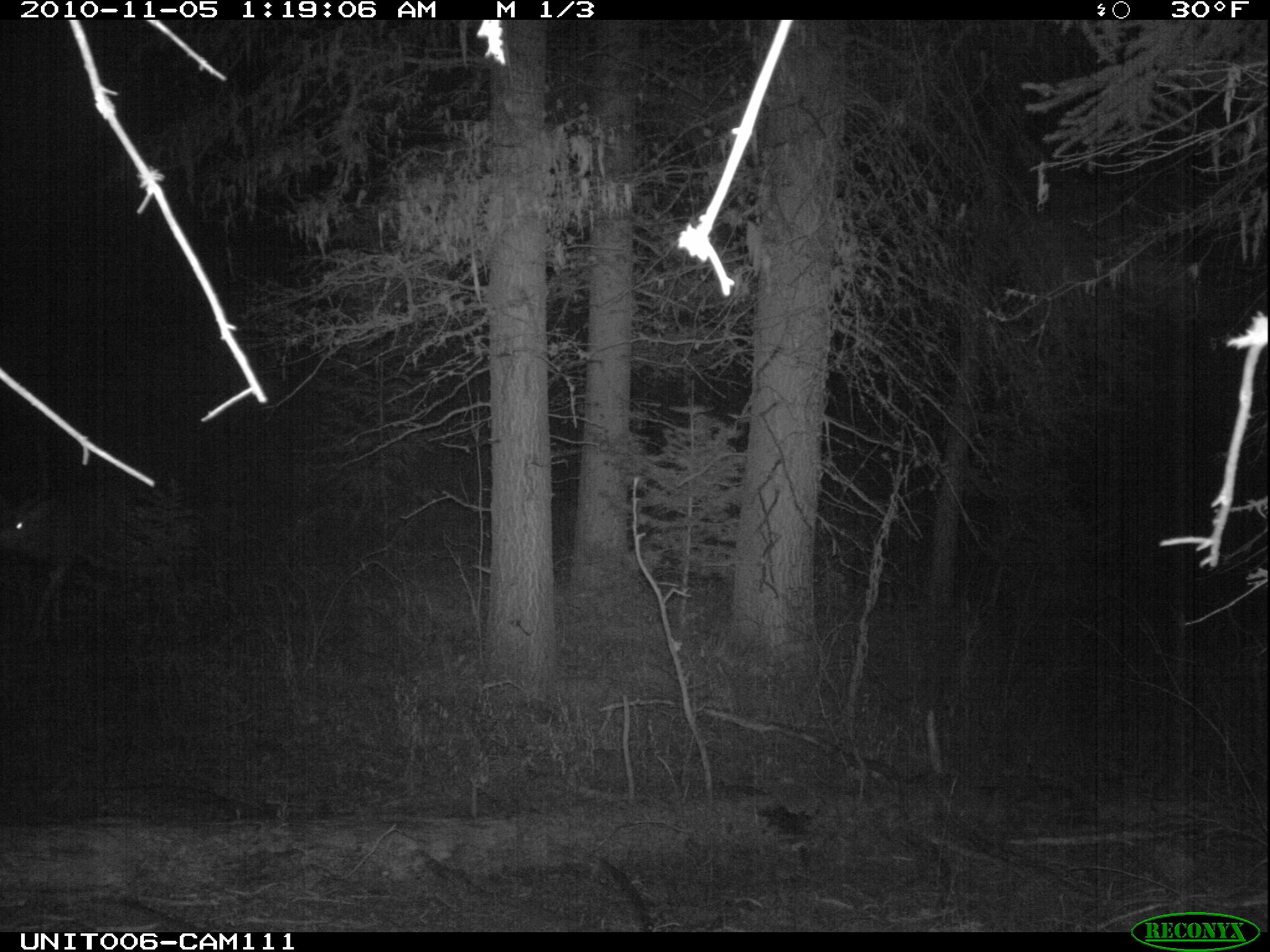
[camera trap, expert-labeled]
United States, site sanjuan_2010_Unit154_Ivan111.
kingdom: Animalia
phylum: Chordata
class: Mammalia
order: Artiodactyla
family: Cervidae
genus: Odocoileus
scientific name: Odocoileus hemionus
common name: mule deer